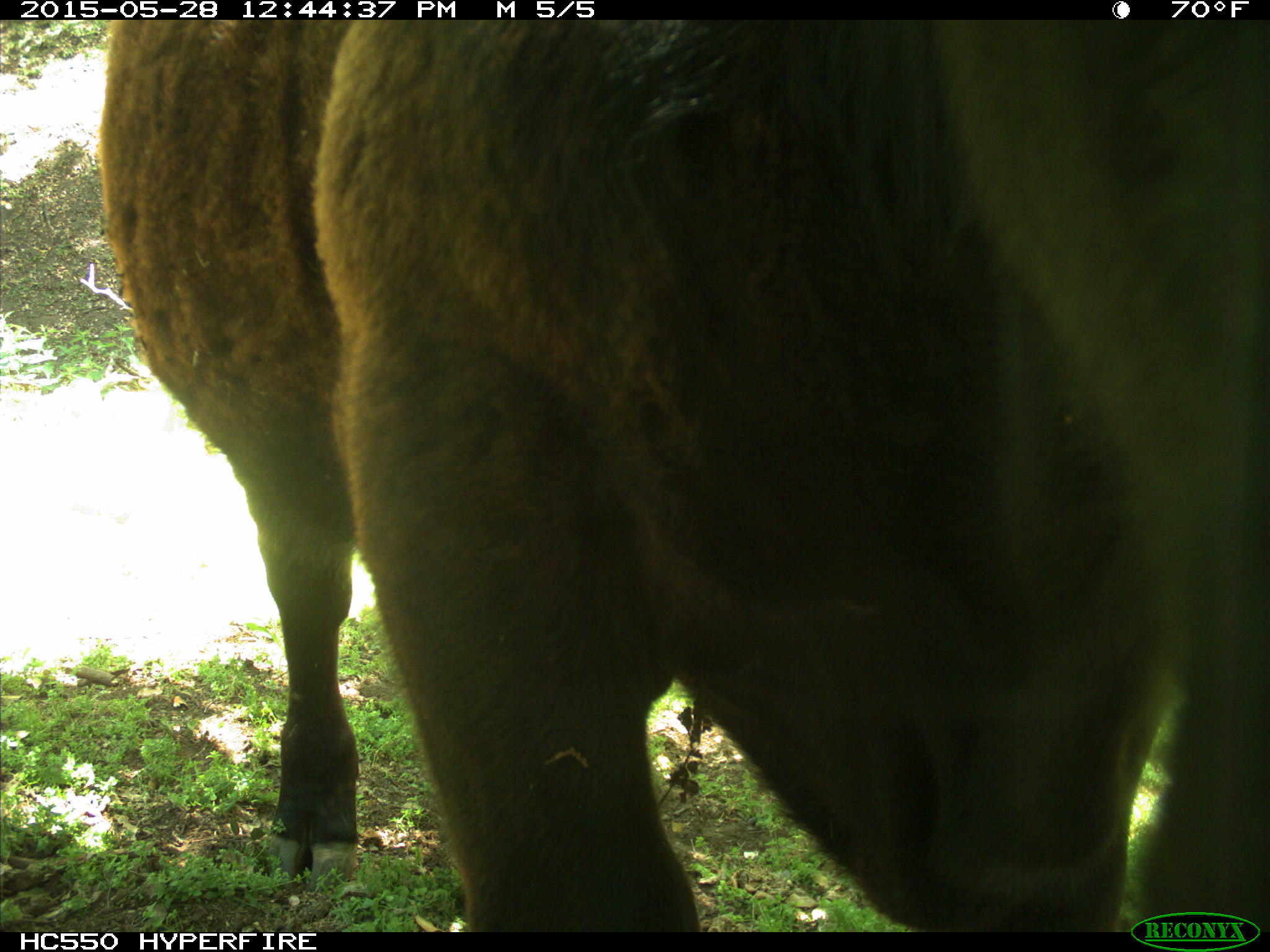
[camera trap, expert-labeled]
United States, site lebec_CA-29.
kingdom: Animalia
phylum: Chordata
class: Mammalia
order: Artiodactyla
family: Bovidae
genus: Bos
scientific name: Bos taurus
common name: domestic cow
Bos taurus (domestic cow).